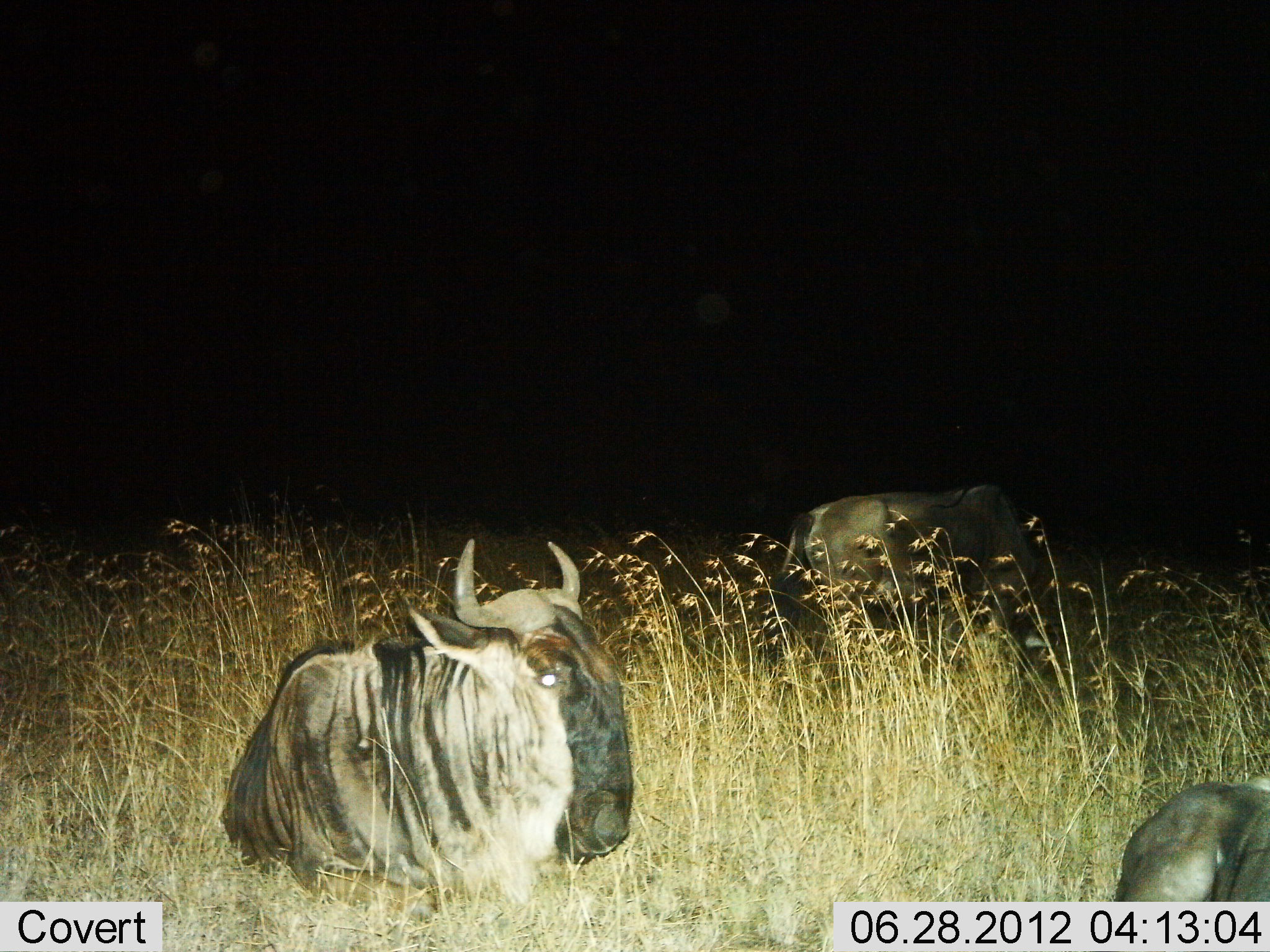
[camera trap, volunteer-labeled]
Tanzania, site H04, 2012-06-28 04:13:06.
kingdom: Animalia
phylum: Chordata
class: Mammalia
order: Artiodactyla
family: Bovidae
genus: Connochaetes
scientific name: Connochaetes taurinus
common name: blue wildebeest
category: wildebeest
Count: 3.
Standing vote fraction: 10%.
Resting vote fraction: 90%.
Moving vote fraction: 0%.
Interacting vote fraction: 0%.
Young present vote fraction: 0%.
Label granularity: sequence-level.